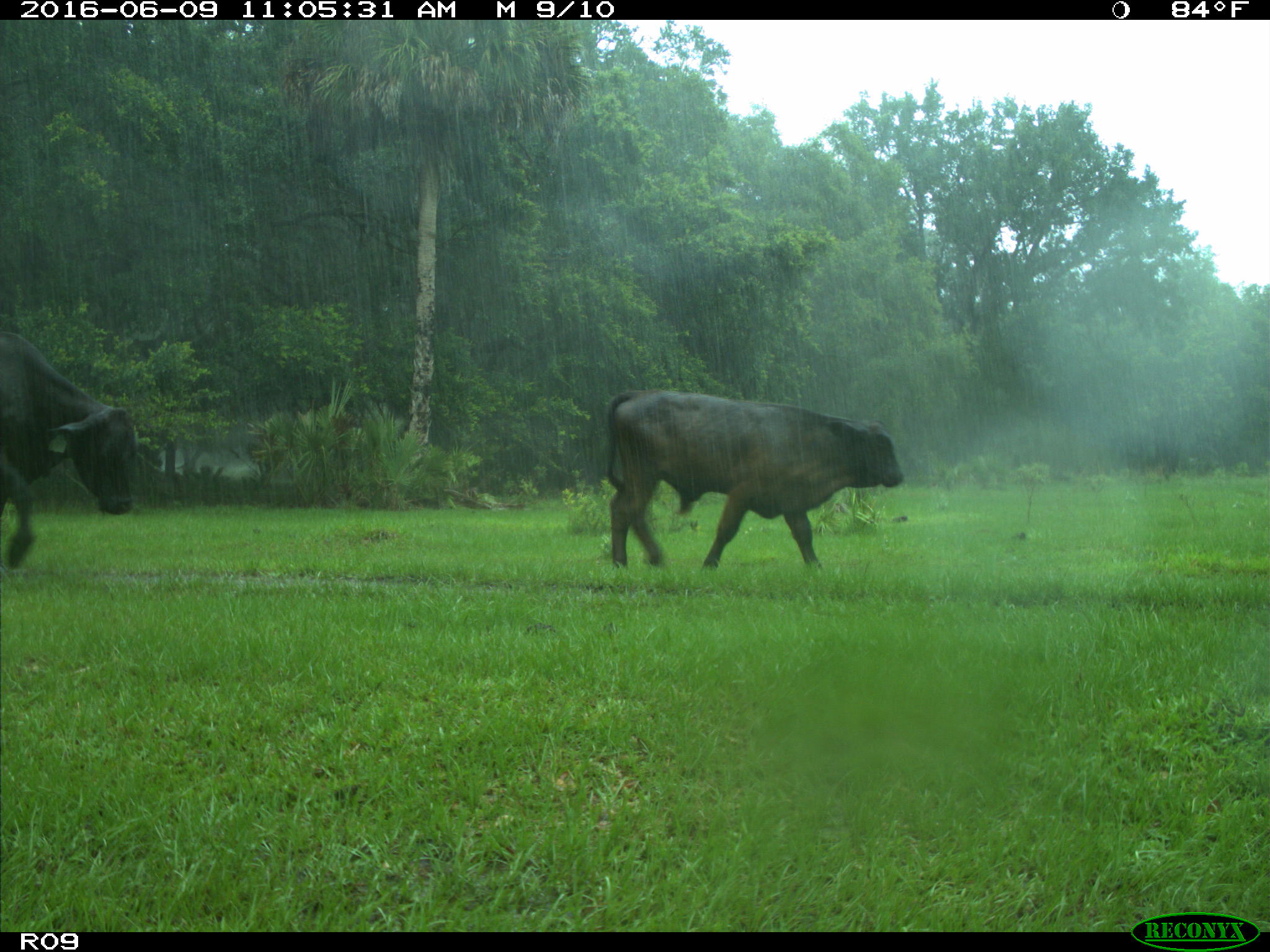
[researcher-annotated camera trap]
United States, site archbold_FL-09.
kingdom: Animalia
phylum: Chordata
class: Mammalia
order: Artiodactyla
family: Bovidae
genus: Bos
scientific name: Bos taurus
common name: domestic cow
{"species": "Bos taurus (domestic cow)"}